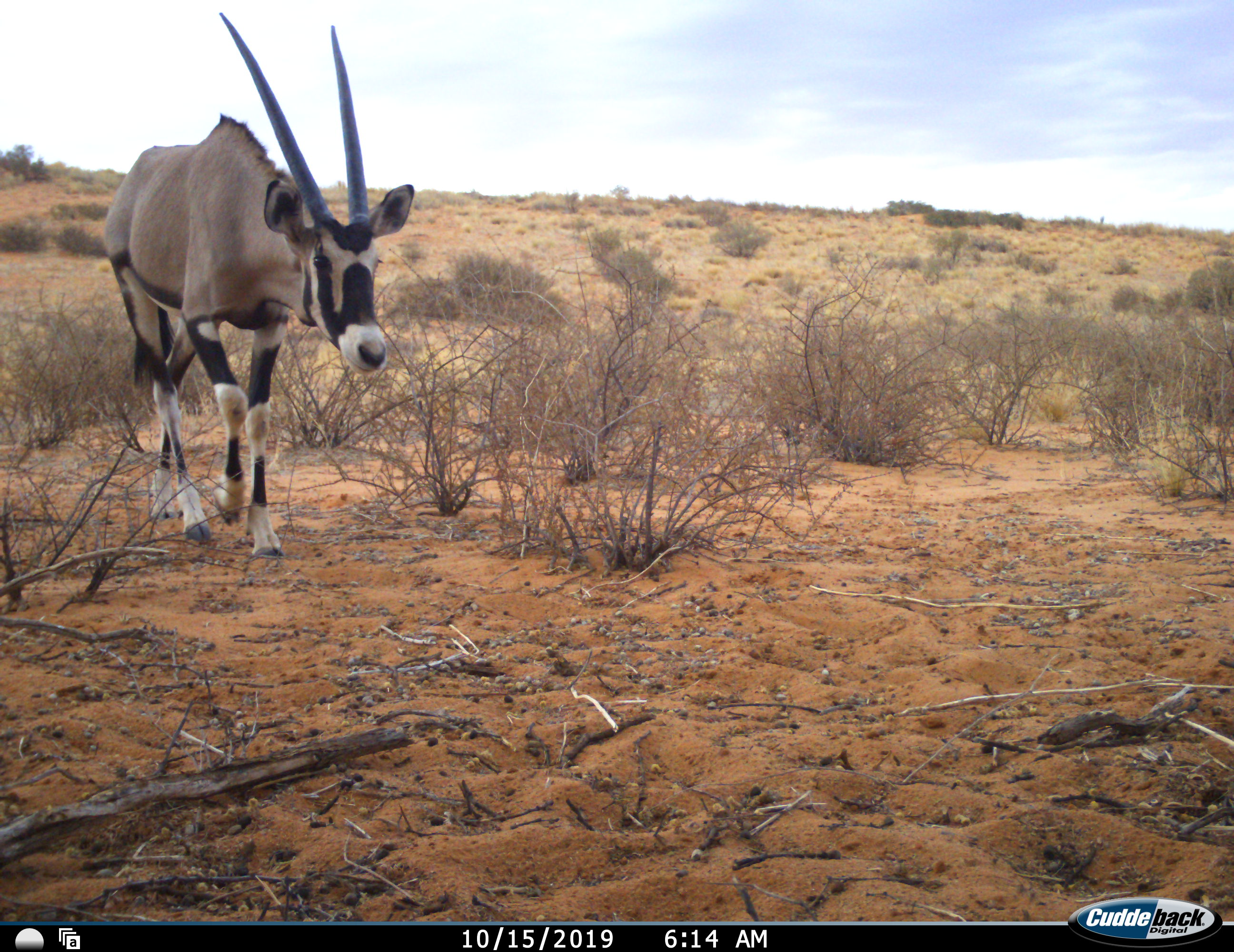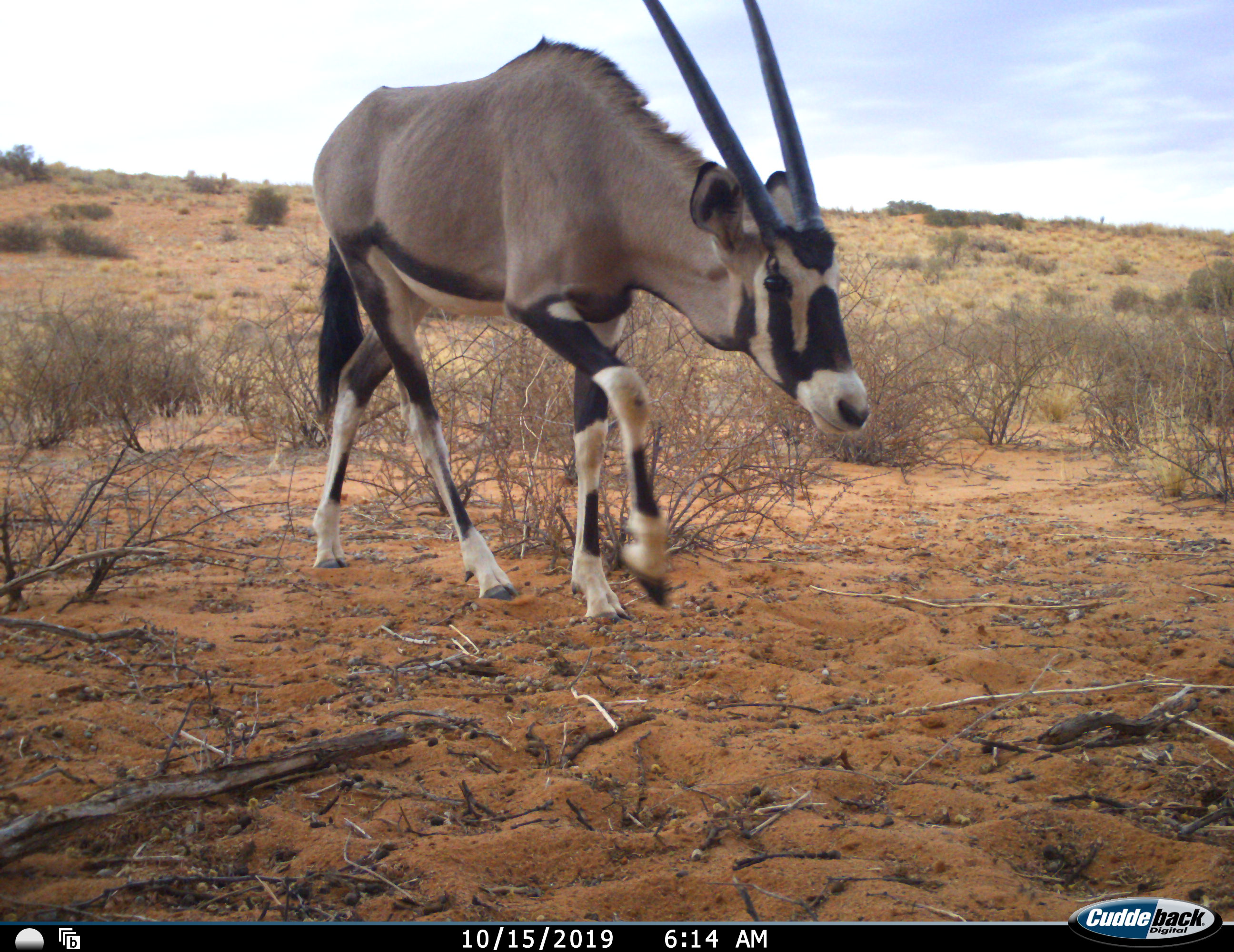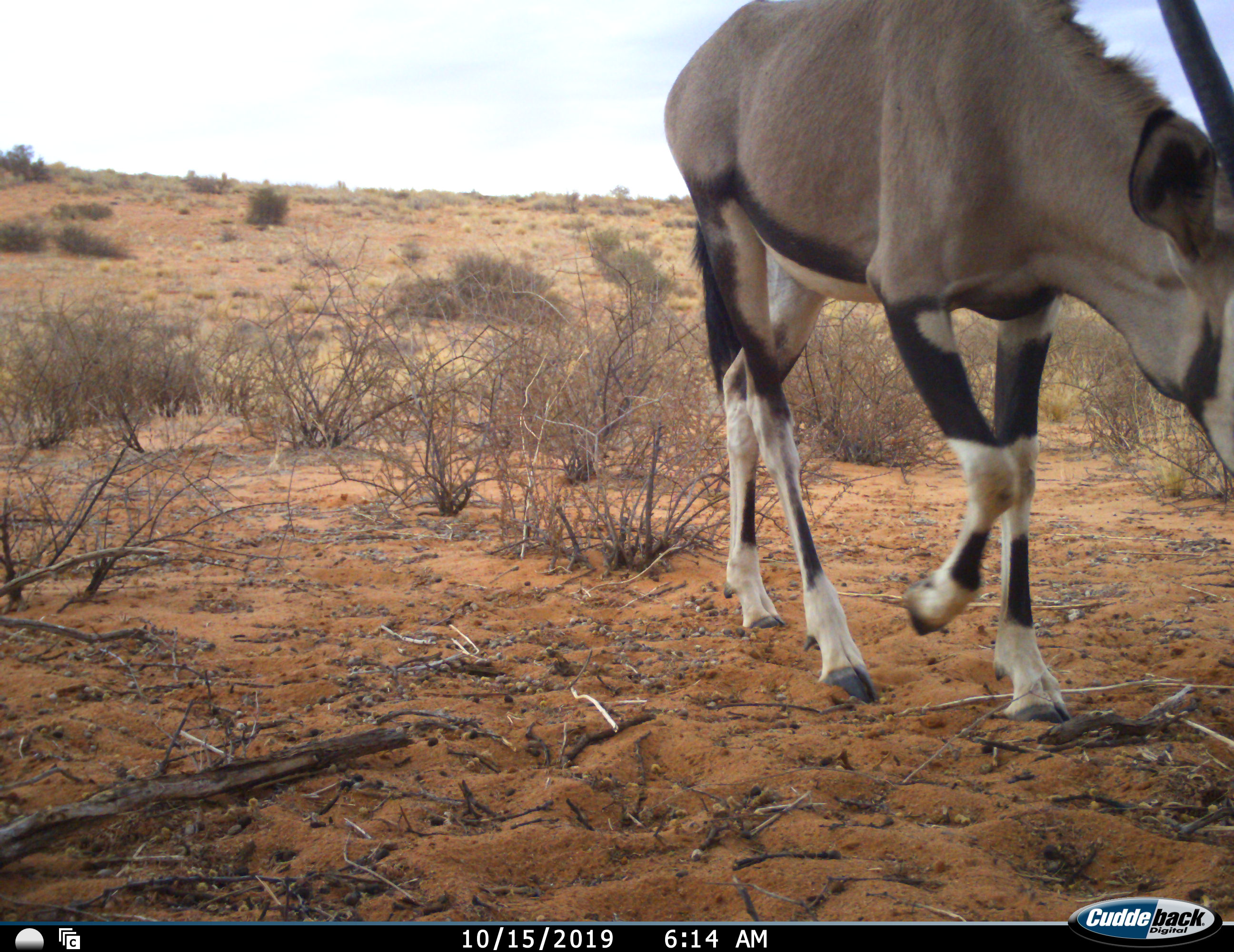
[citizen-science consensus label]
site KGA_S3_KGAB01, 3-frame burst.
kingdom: Animalia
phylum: Chordata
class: Mammalia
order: Artiodactyla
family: Bovidae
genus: Oryx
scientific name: Oryx gazella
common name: gemsbok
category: oryx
Oryx (gemsbok) (Oryx gazella), count 1. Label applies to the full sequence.